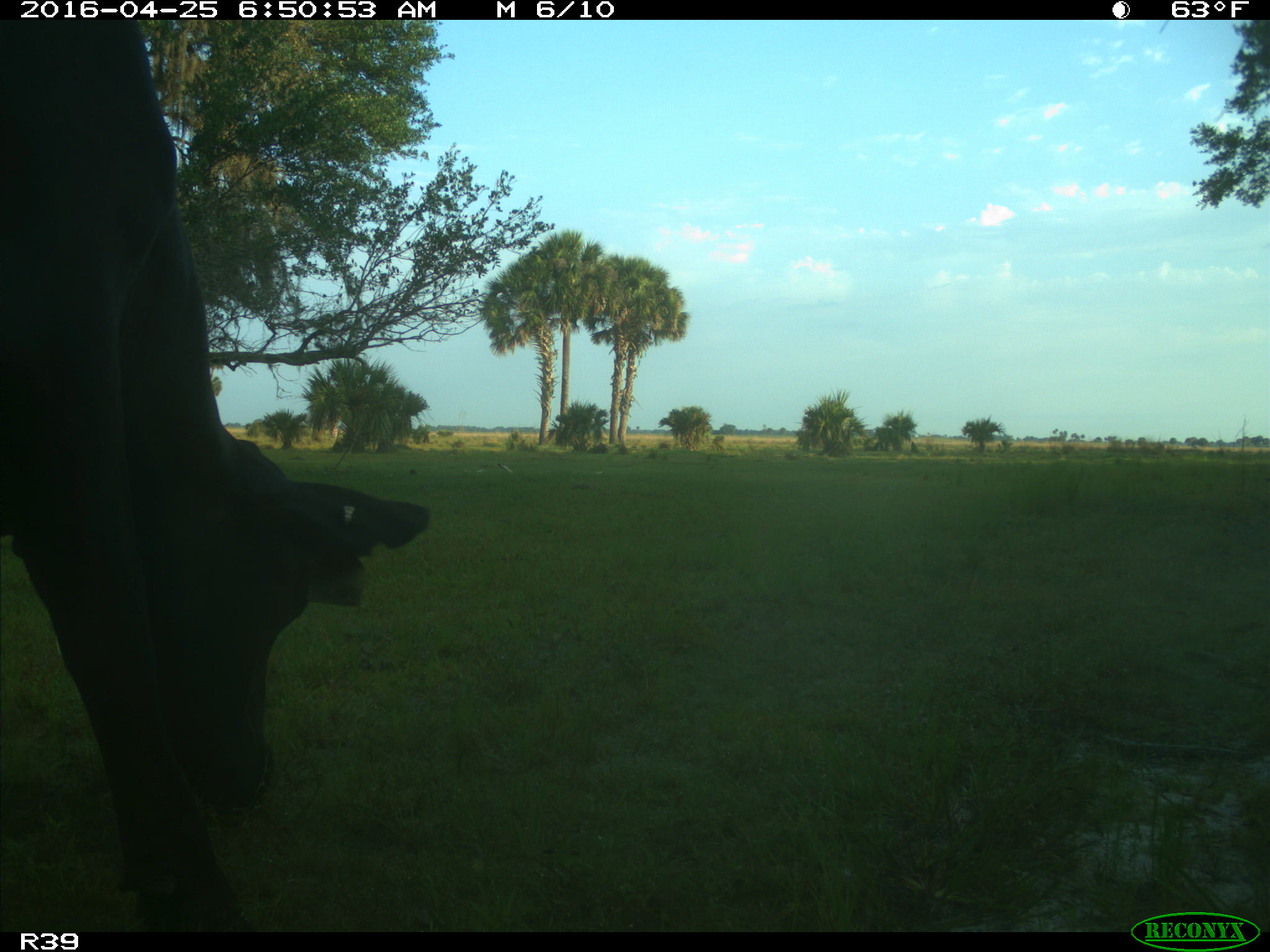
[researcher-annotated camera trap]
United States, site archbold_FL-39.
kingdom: Animalia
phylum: Chordata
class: Mammalia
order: Artiodactyla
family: Bovidae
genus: Bos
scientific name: Bos taurus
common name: domestic cow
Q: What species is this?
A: Bos taurus (domestic cow).